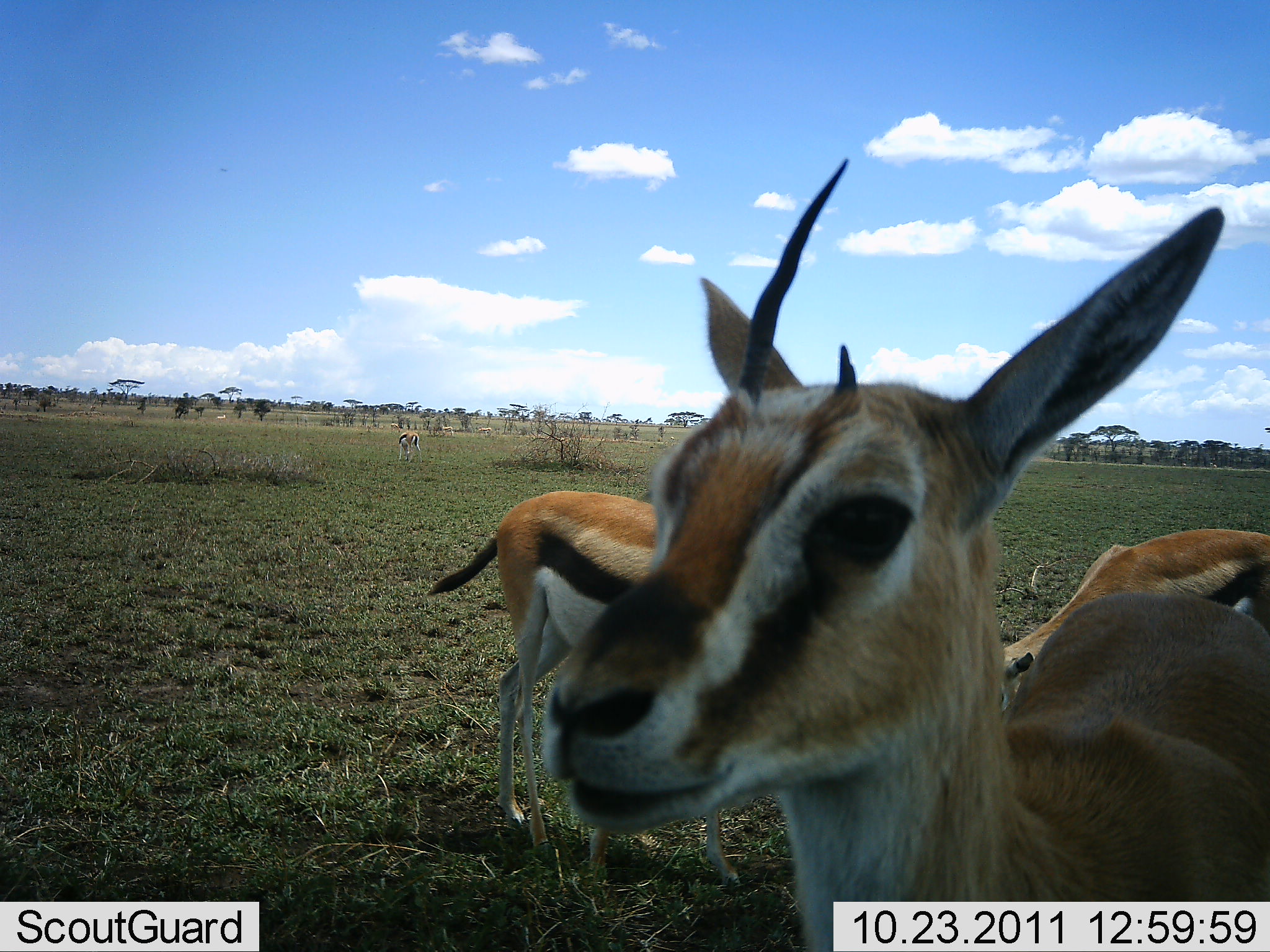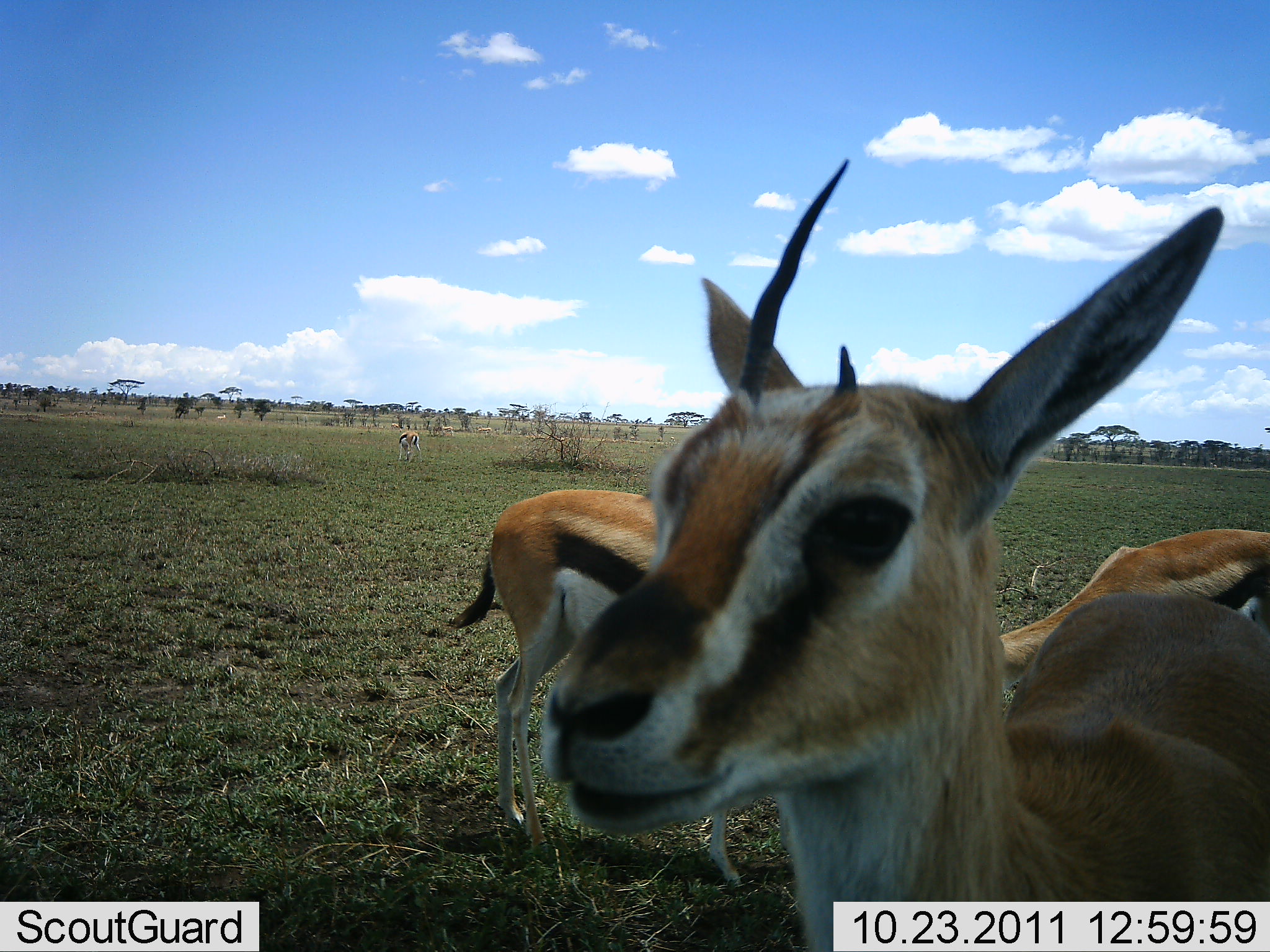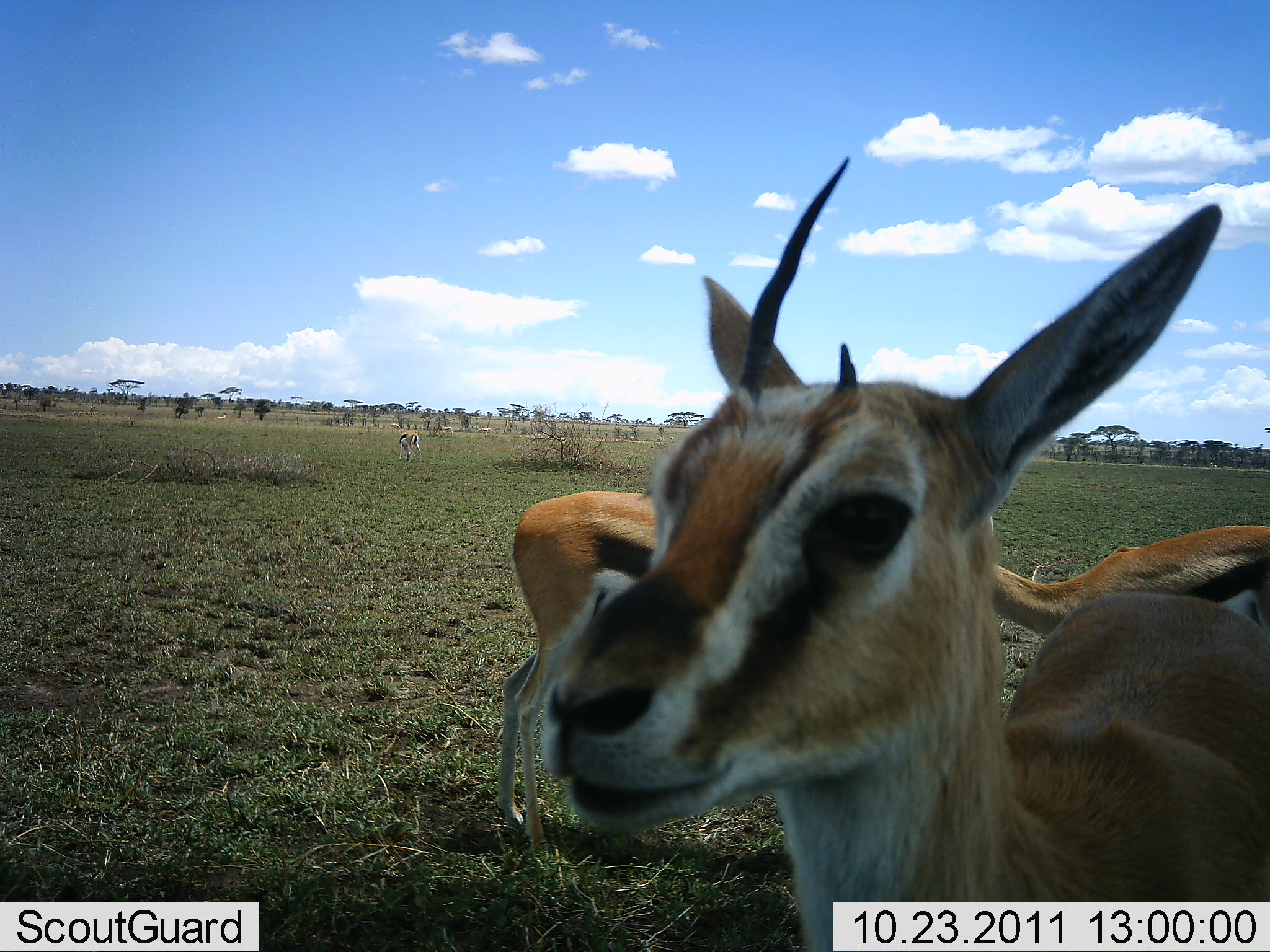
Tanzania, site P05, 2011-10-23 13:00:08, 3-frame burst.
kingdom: Animalia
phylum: Chordata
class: Mammalia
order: Artiodactyla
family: Bovidae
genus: Eudorcas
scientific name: Eudorcas thomsonii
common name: thomson's gazelle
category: gazellethomsons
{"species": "gazellethomsons (thomson's gazelle) (Eudorcas thomsonii)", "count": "3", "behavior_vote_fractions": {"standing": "94%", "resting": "6%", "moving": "6%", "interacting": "6%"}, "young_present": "0%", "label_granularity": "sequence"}